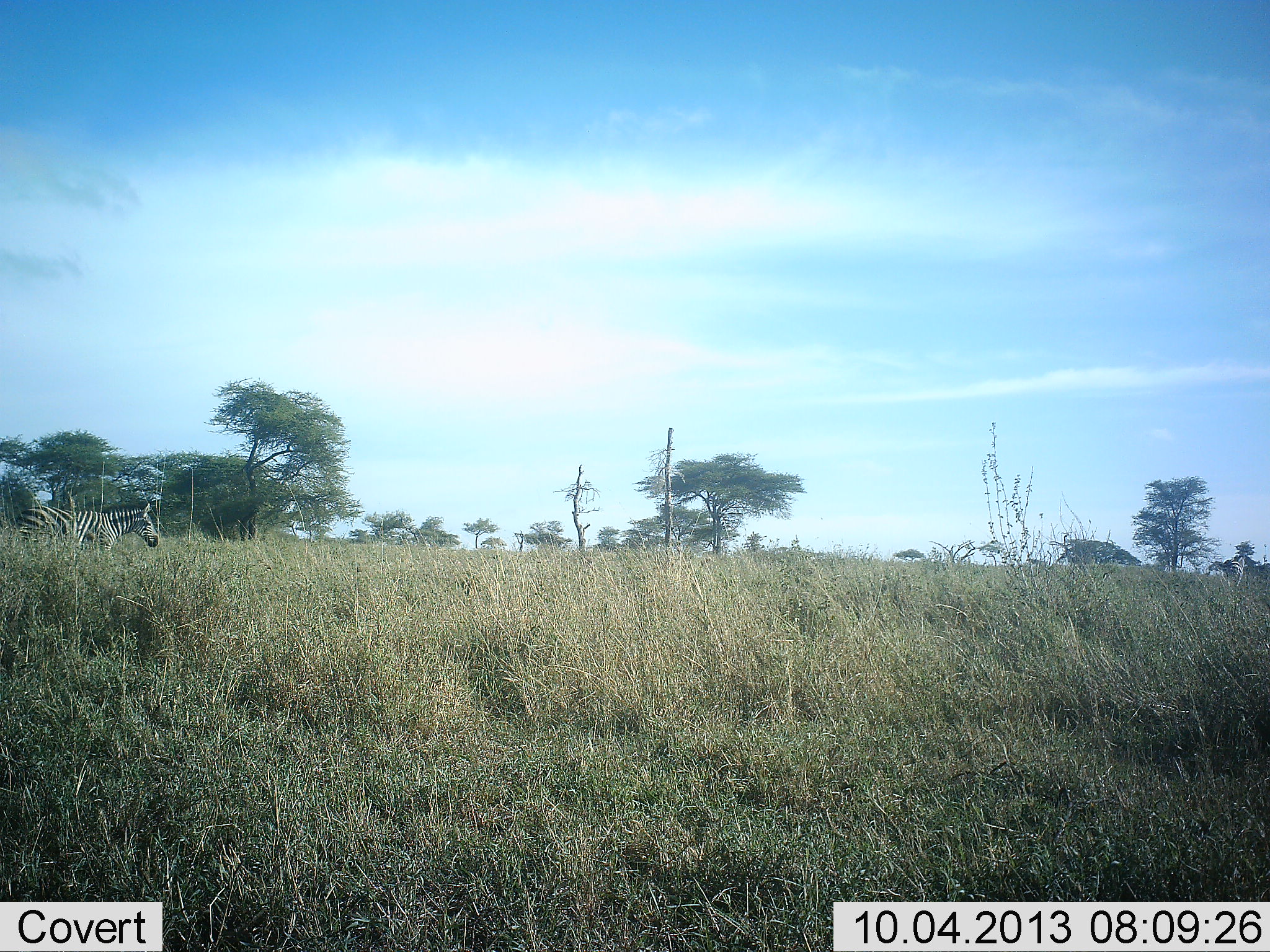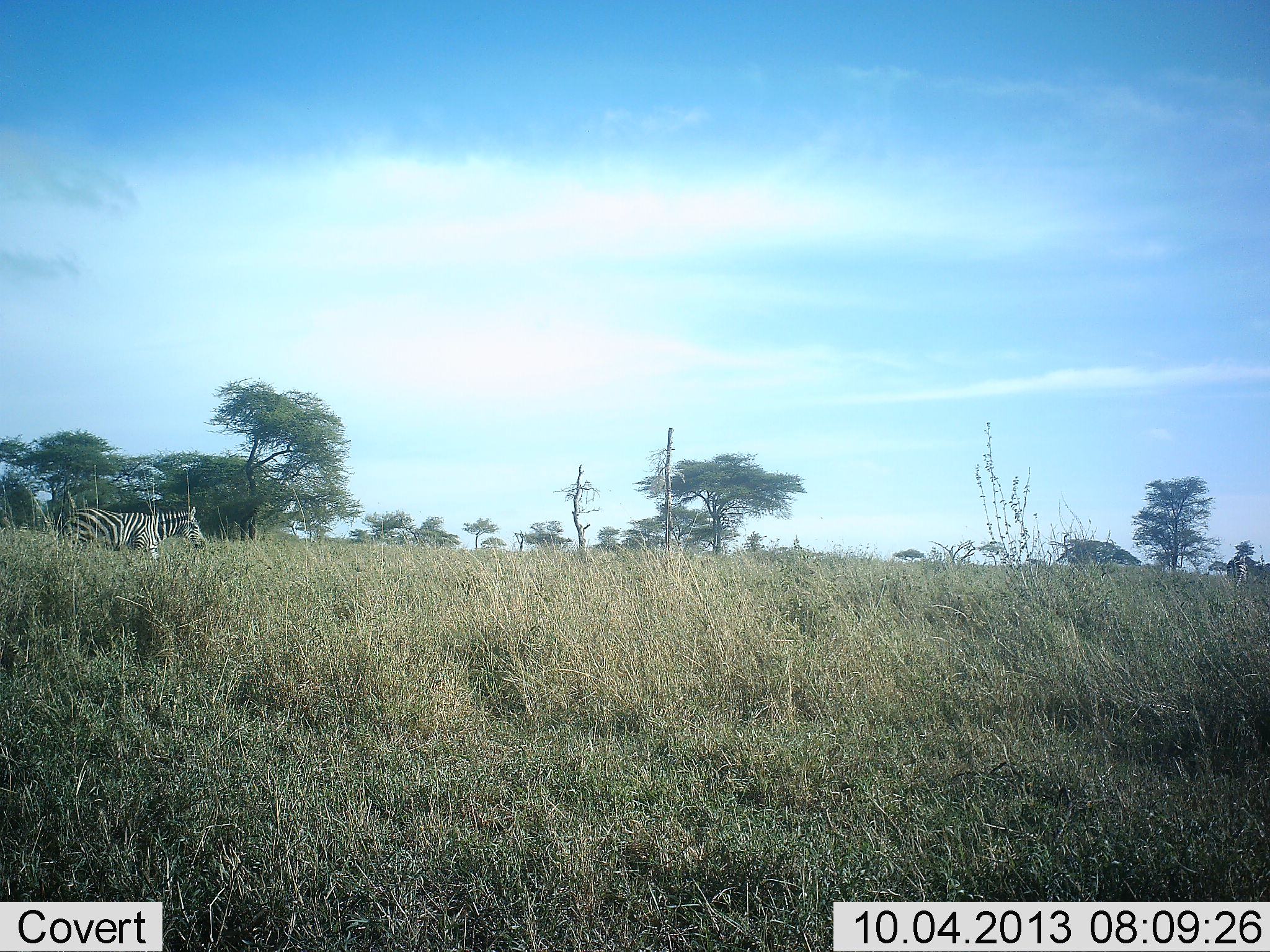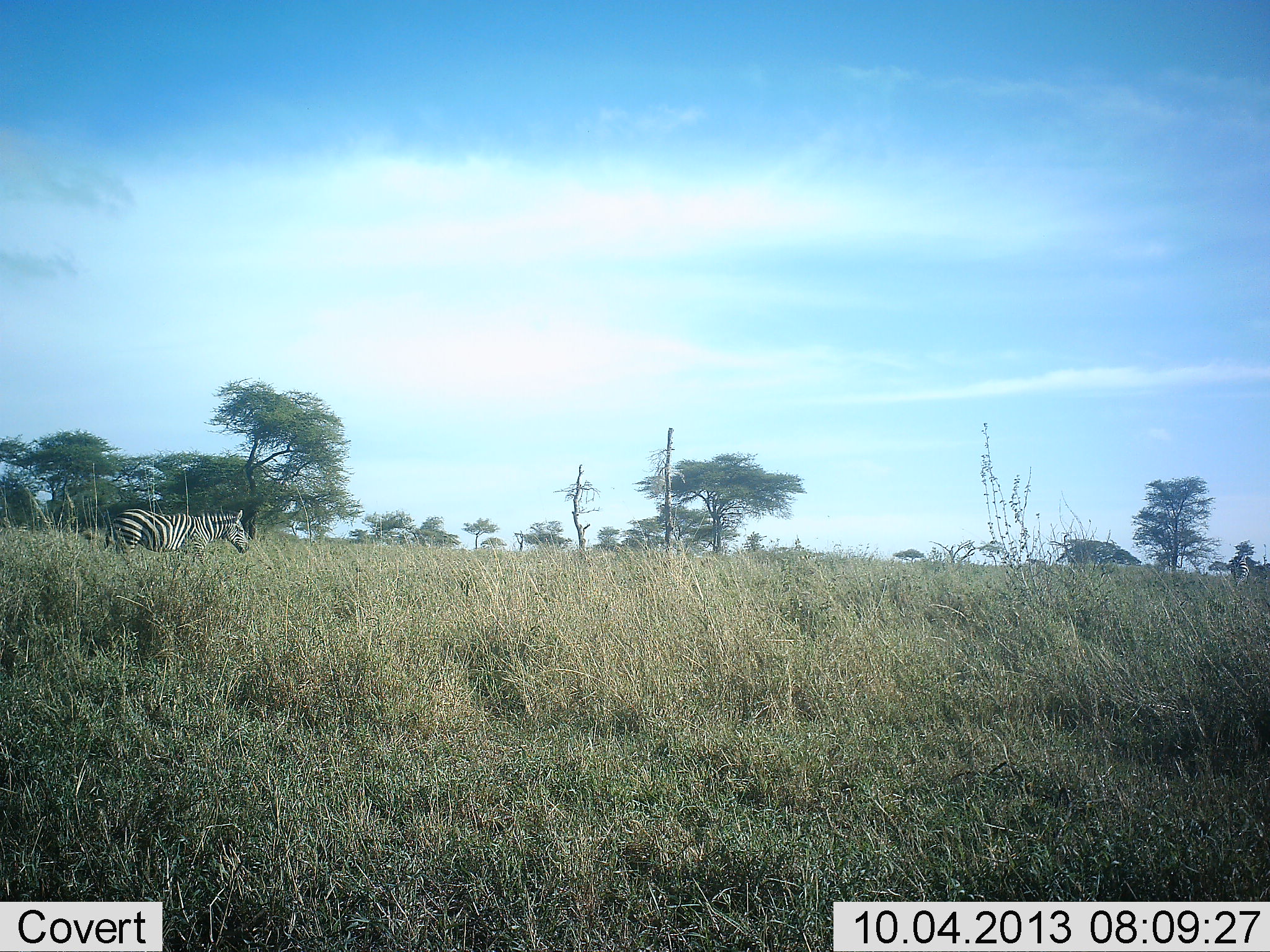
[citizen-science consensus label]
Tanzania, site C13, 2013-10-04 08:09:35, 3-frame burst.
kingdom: Animalia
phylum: Chordata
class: Mammalia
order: Perissodactyla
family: Equidae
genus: Equus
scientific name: Equus quagga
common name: plains zebra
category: zebra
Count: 2.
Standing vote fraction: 20%.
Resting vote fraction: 0%.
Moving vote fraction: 100%.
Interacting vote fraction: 0%.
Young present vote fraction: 0%.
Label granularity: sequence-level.